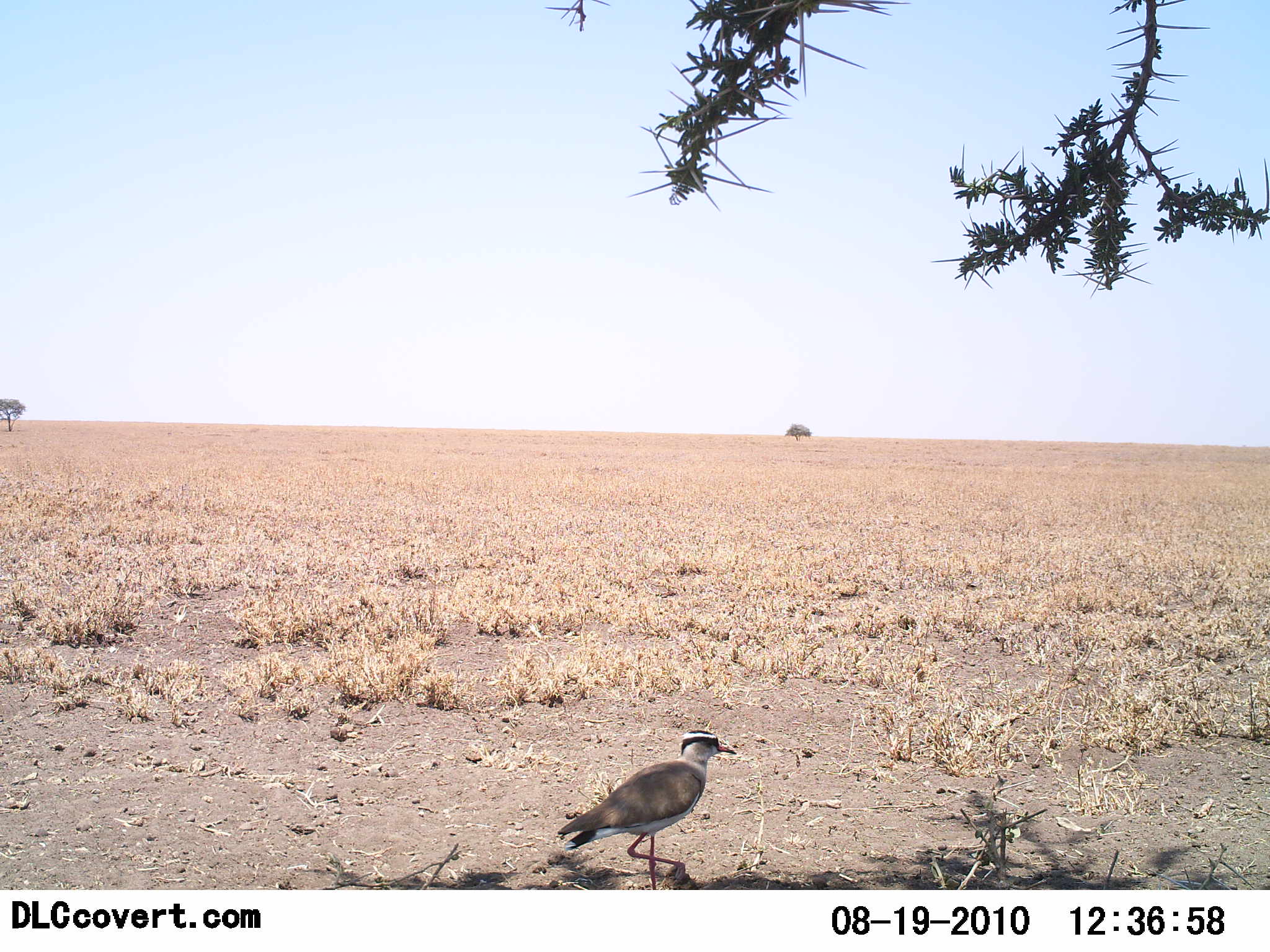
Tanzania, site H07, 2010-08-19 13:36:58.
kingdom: Animalia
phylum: Chordata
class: Aves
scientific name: Aves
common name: bird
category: otherbird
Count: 1.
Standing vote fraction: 57%.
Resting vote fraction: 7%.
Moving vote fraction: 36%.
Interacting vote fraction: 0%.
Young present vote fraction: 0%.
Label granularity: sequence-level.